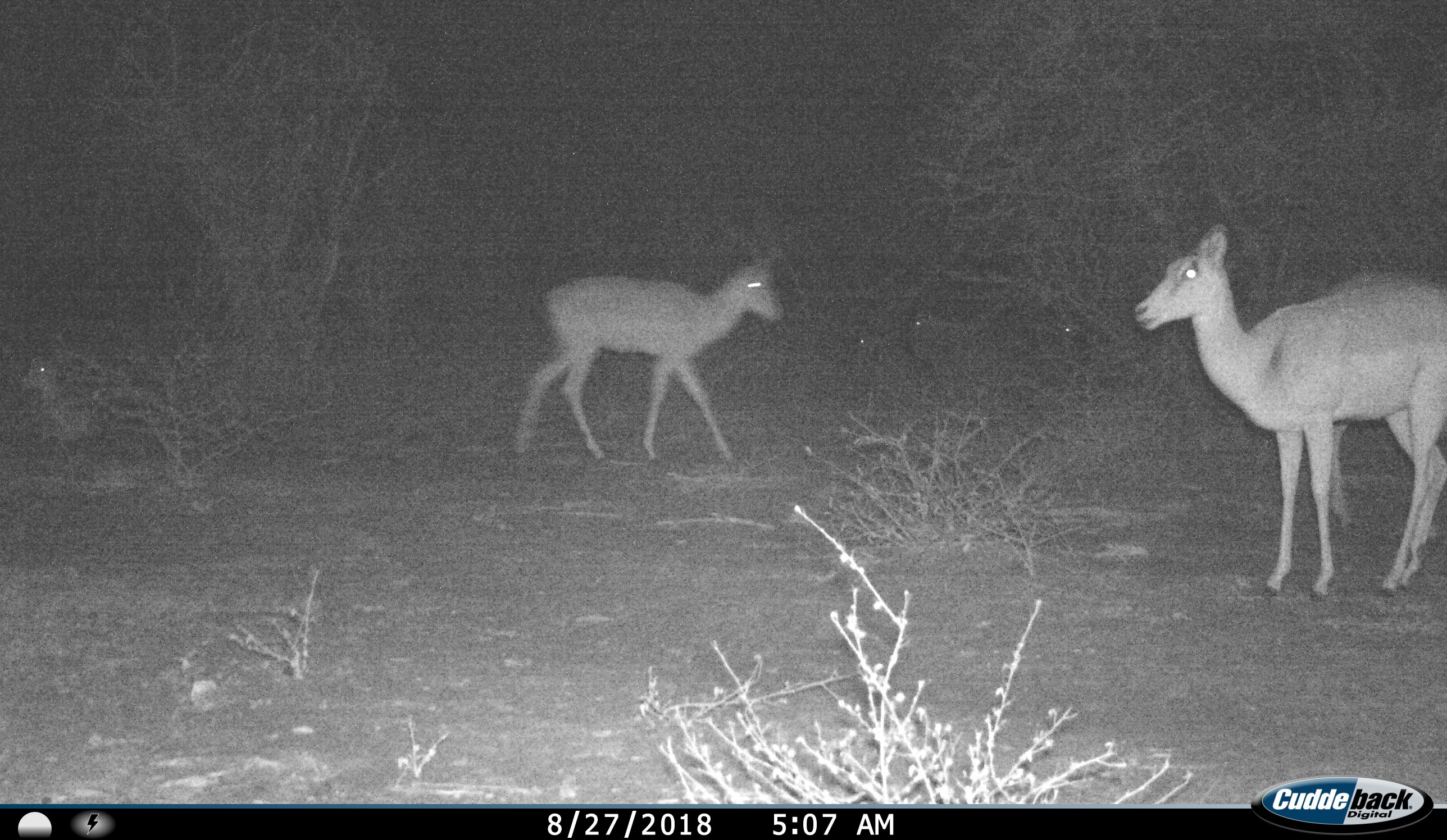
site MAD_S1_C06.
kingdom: Animalia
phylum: Chordata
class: Mammalia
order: Artiodactyla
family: Bovidae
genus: Aepyceros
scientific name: Aepyceros melampus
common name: impala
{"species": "impala (Aepyceros melampus)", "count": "6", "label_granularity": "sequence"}